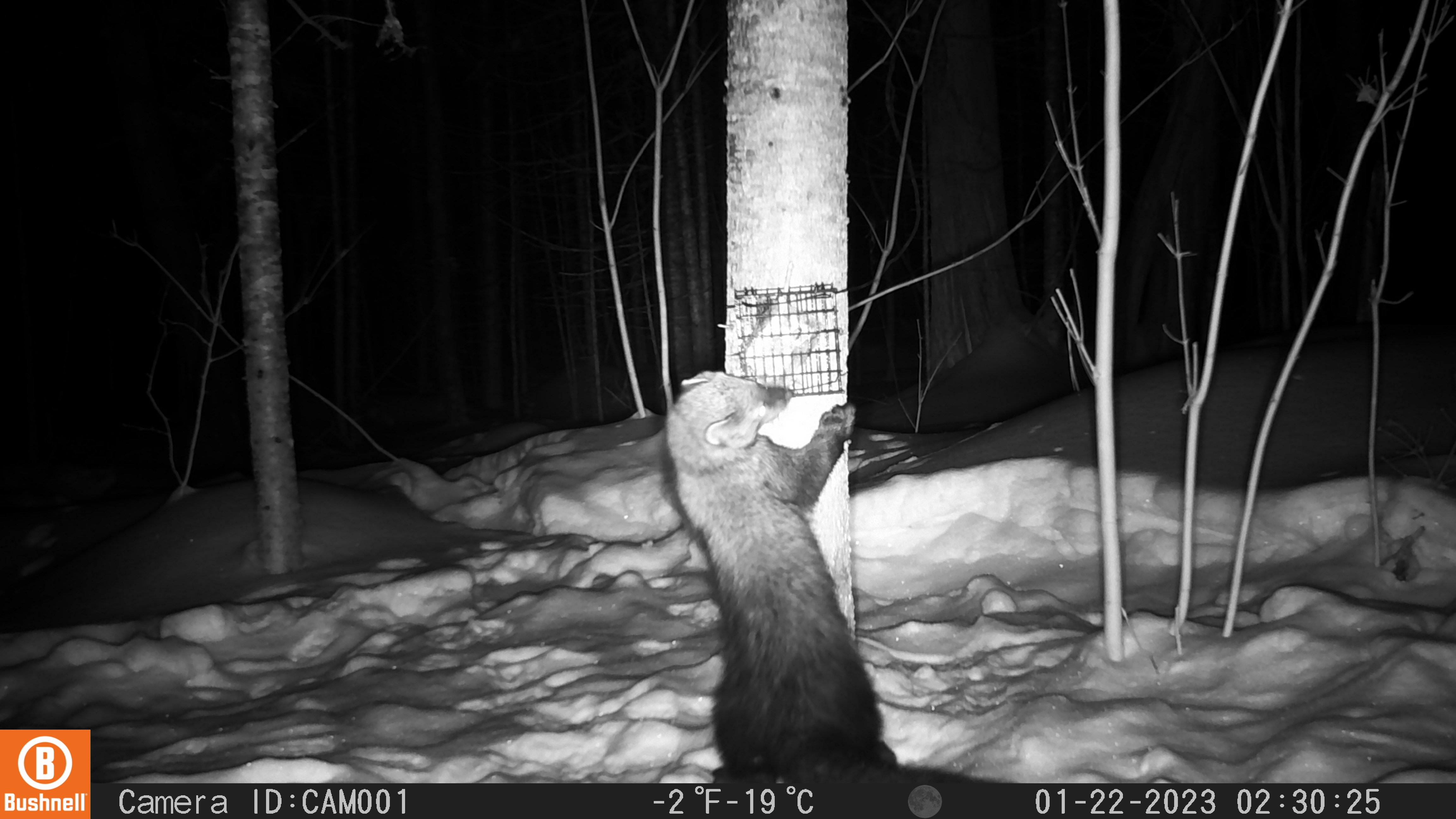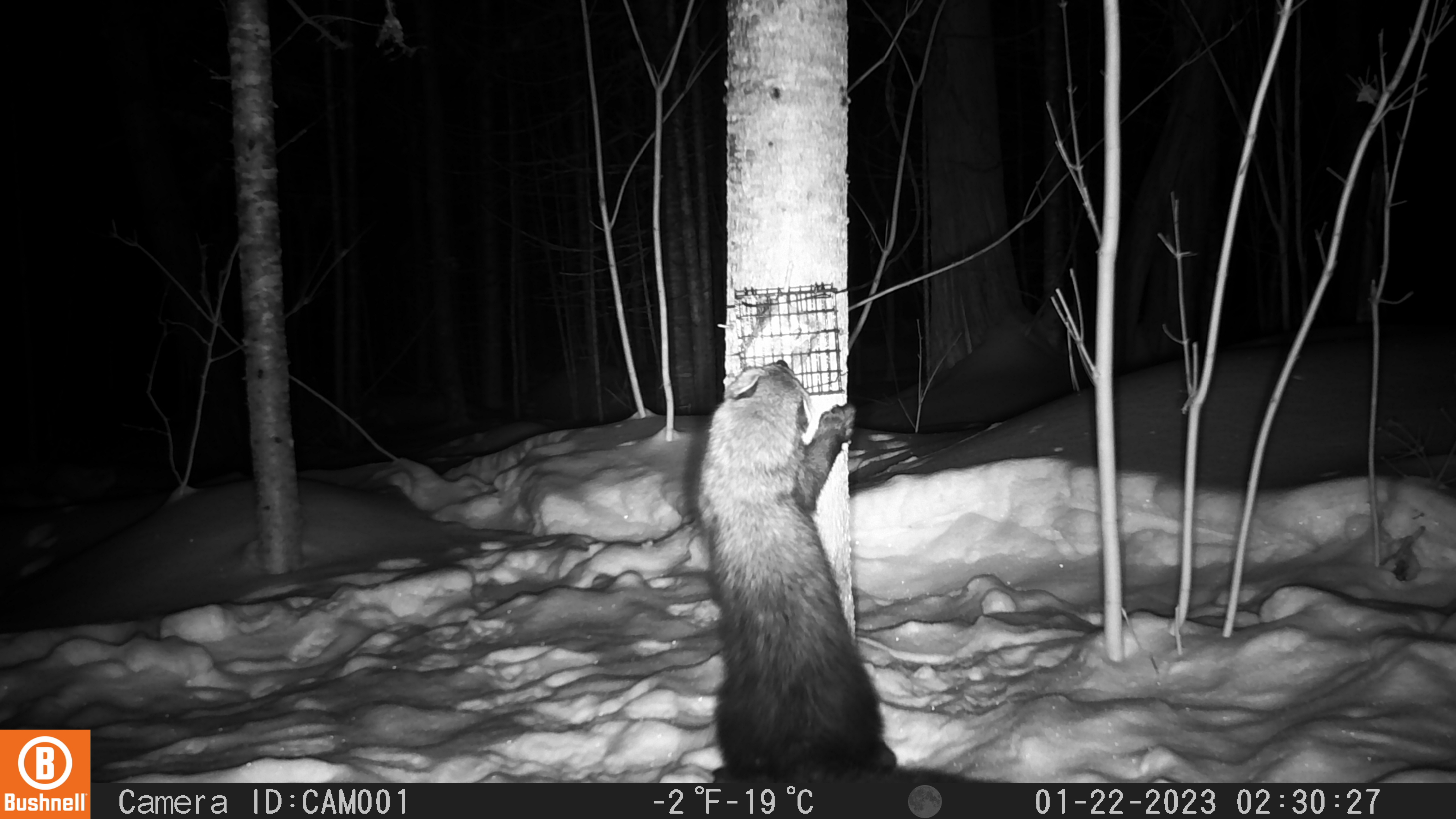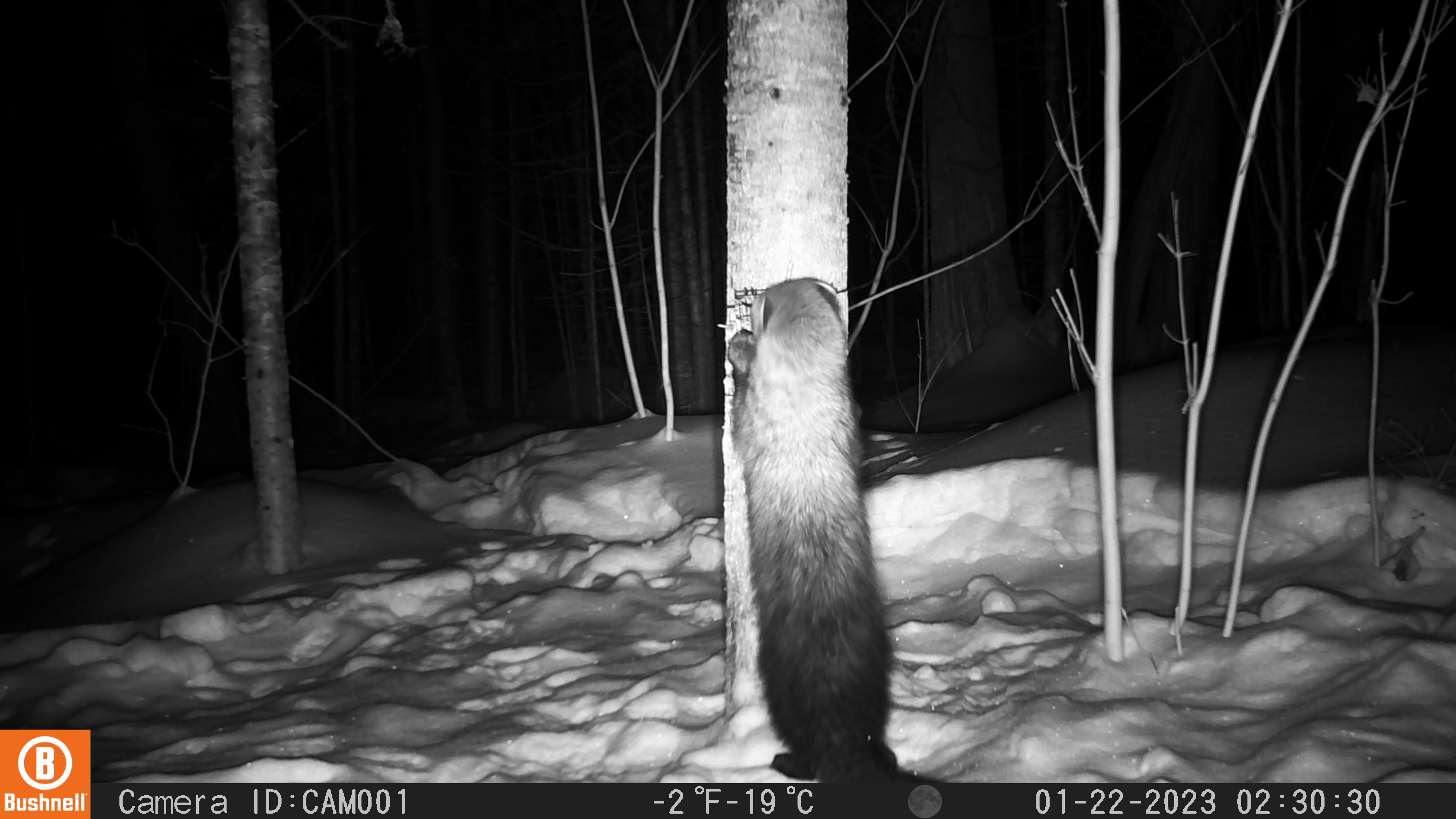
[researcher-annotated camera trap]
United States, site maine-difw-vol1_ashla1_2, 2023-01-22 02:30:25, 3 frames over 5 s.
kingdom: Animalia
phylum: Chordata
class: Mammalia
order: Carnivora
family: Mustelidae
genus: Pekania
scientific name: Pekania pennanti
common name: fisher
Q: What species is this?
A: Fisher (Pekania pennanti).